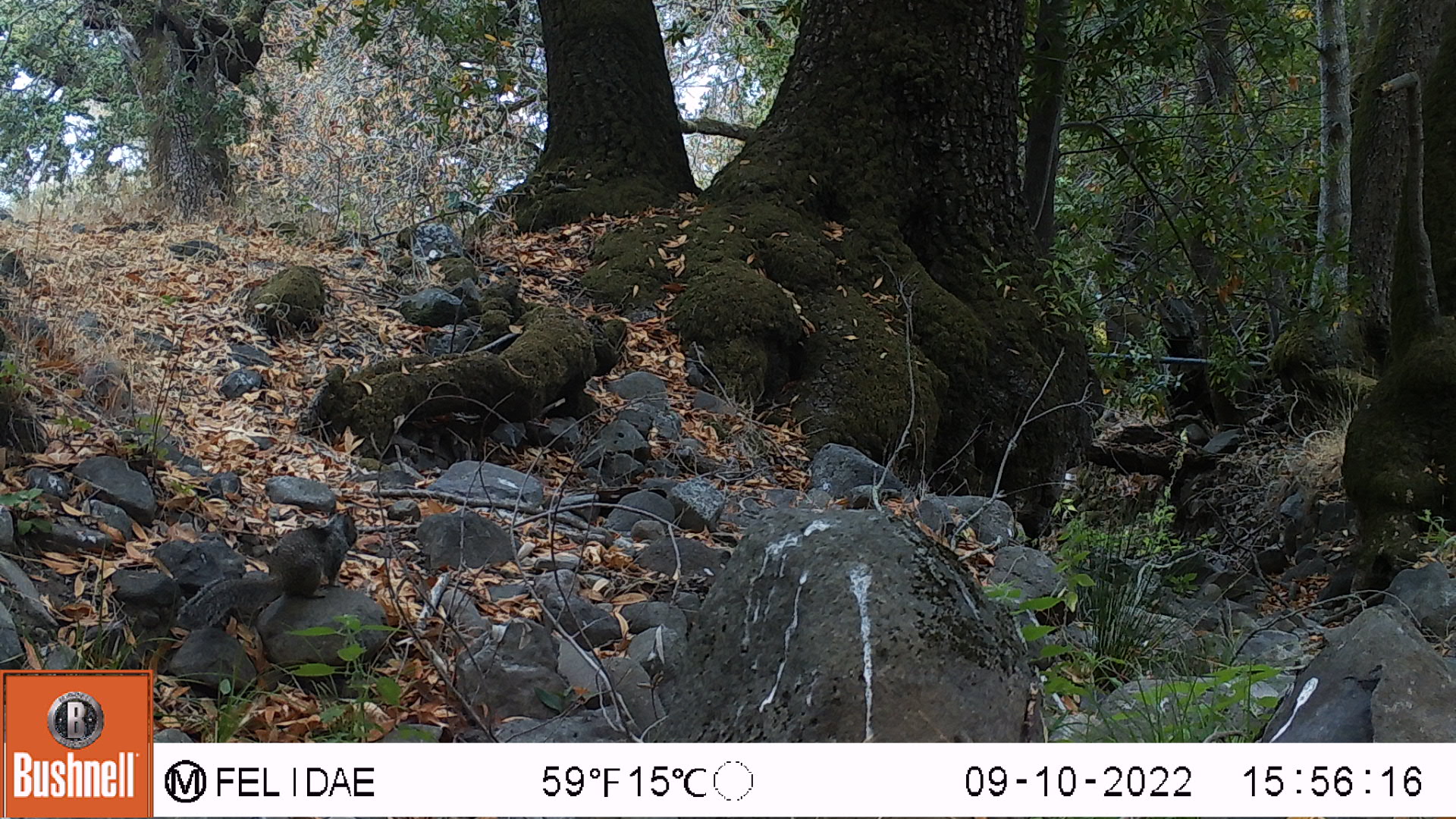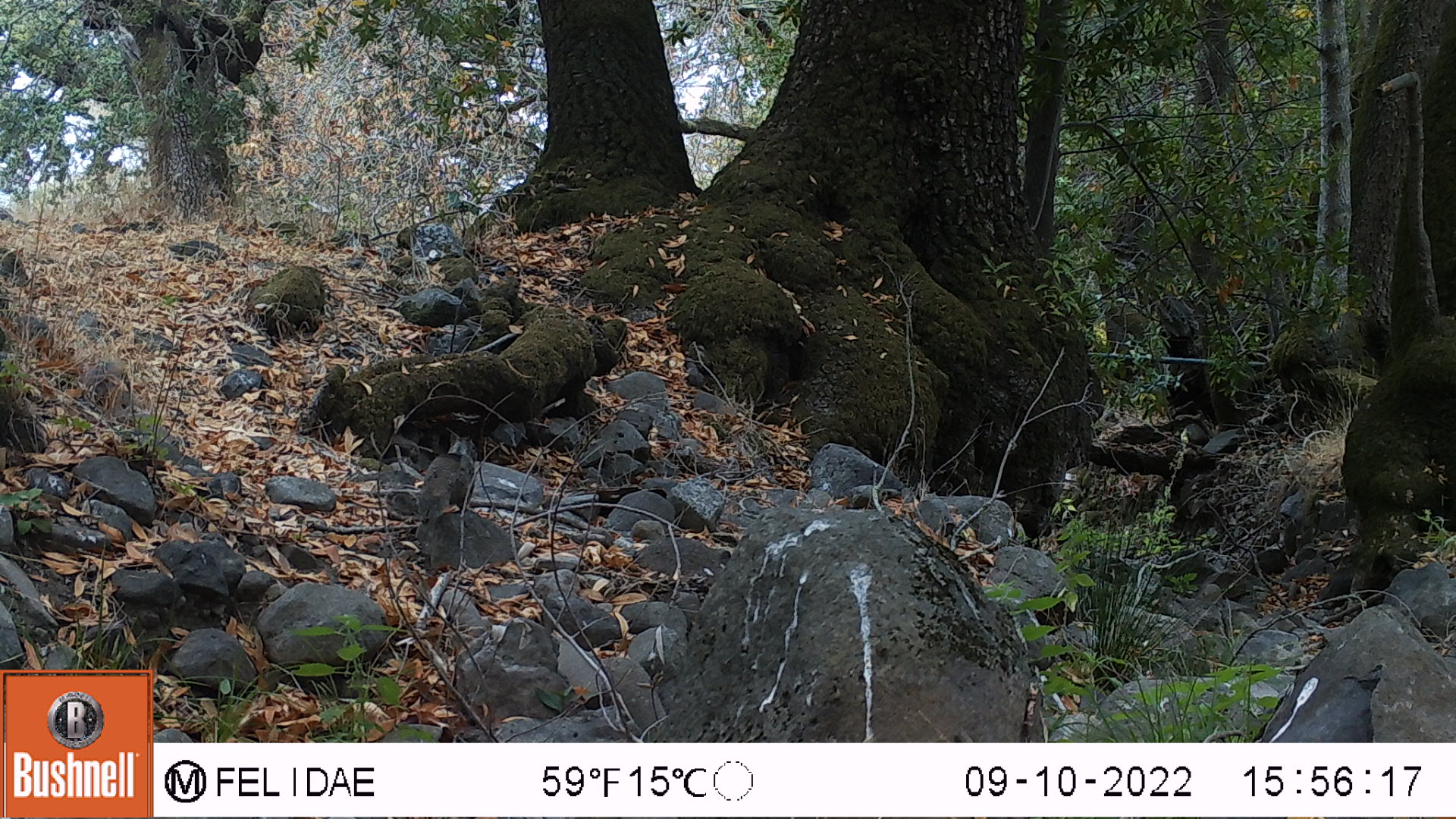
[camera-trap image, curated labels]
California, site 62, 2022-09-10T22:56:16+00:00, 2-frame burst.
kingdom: Animalia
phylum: Chordata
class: Mammalia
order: Rodentia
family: Sciuridae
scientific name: Sciuridae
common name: squirrel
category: unknown squirrel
Unknown squirrel (squirrel) (Sciuridae).